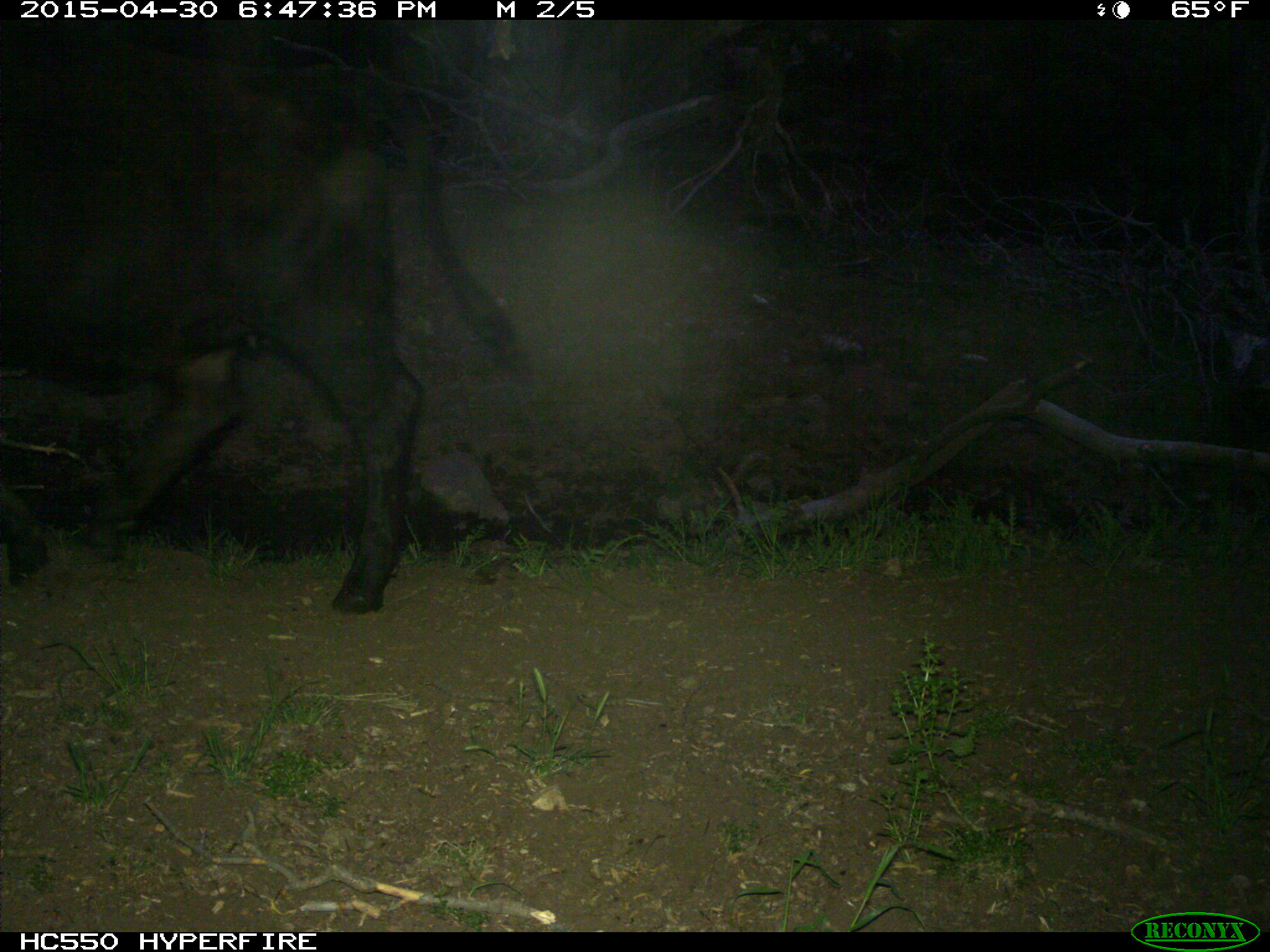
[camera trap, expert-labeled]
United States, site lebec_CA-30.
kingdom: Animalia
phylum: Chordata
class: Mammalia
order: Artiodactyla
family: Bovidae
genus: Bos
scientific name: Bos taurus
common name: domestic cow